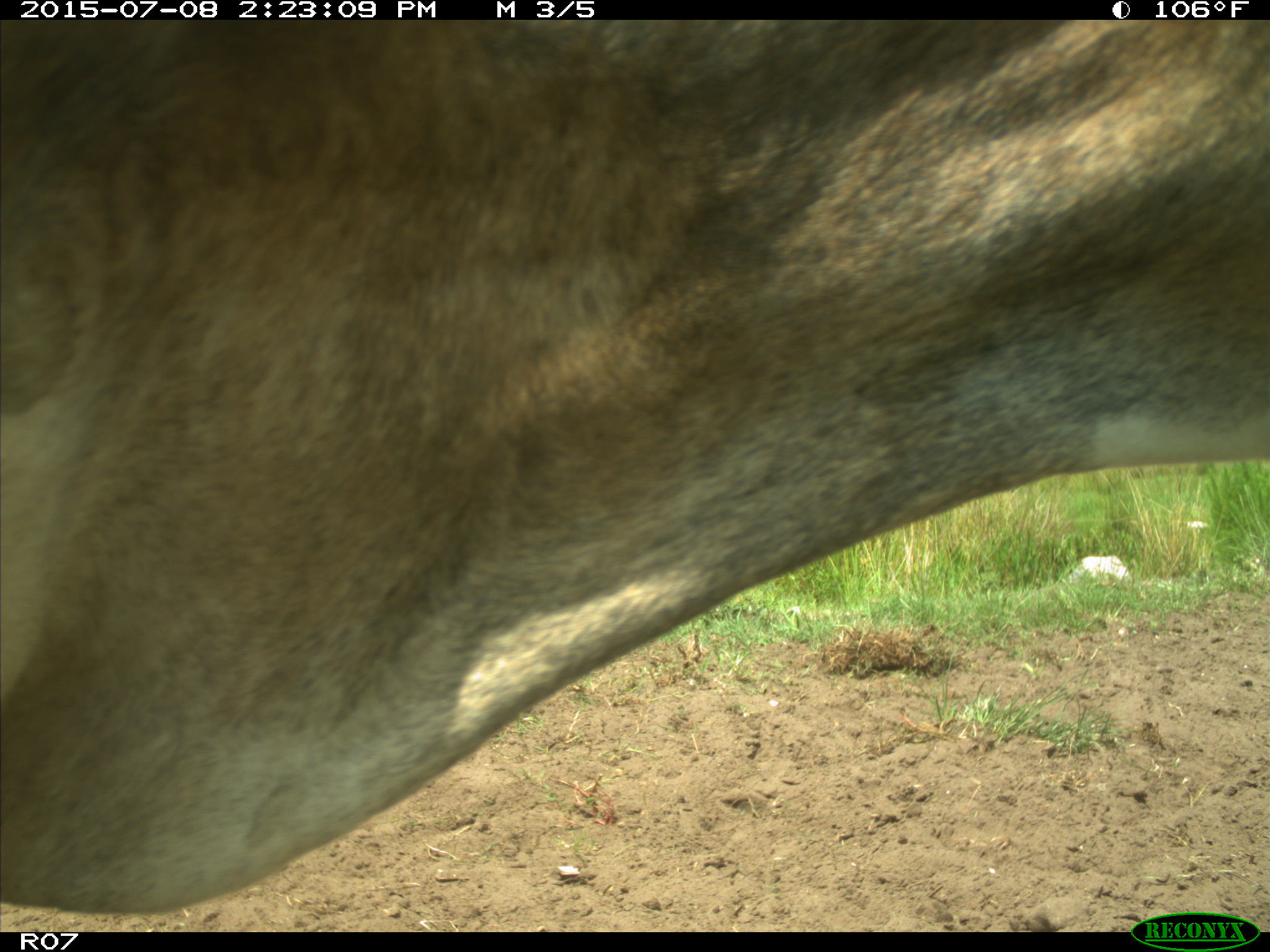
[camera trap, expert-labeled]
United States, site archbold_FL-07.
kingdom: Animalia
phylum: Chordata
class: Mammalia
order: Artiodactyla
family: Bovidae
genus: Bos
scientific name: Bos taurus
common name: domestic cow